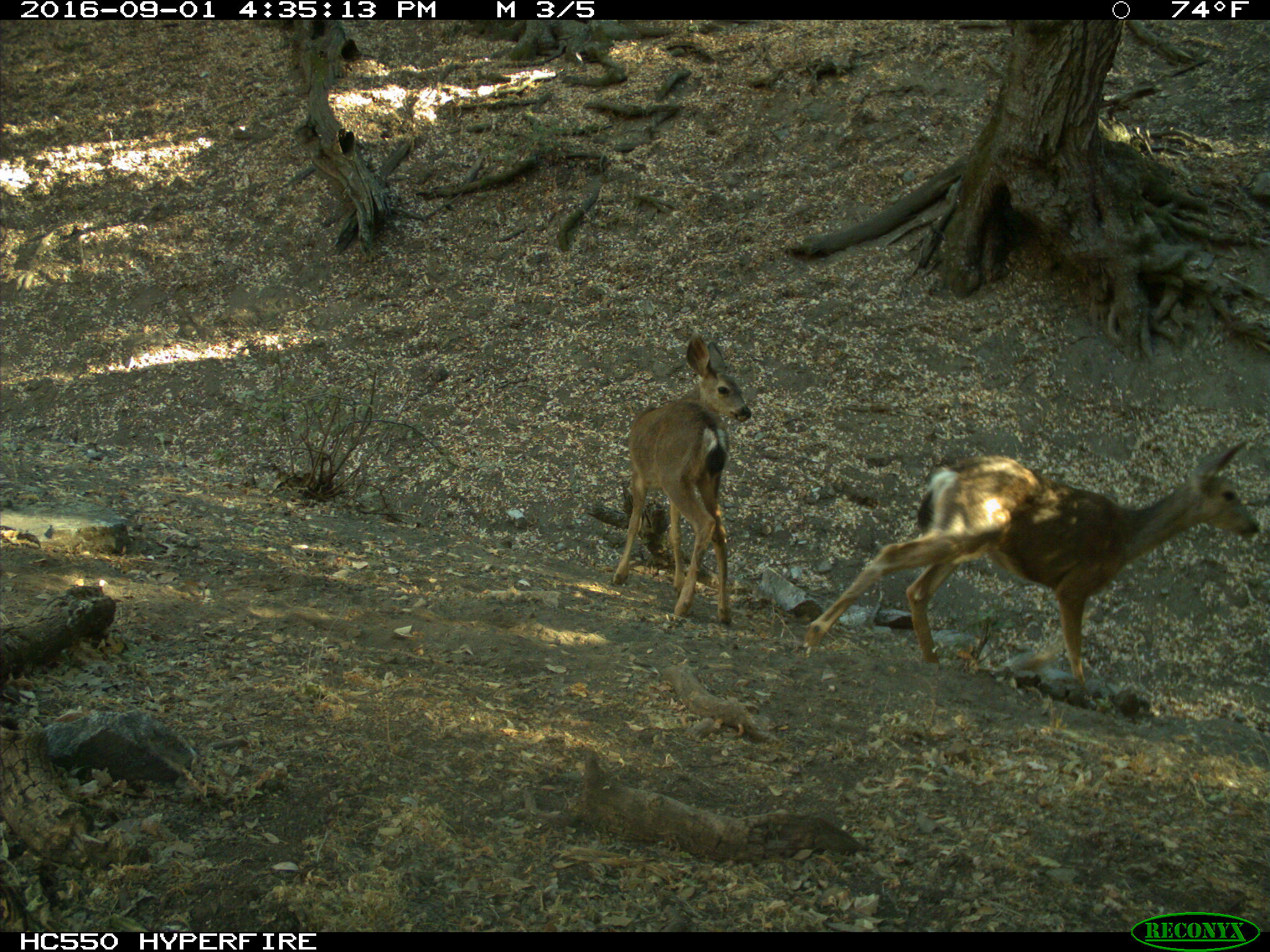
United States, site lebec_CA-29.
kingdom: Animalia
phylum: Chordata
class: Mammalia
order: Artiodactyla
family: Cervidae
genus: Odocoileus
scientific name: Odocoileus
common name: deer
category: unidentified deer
Unidentified deer (deer) (Odocoileus).